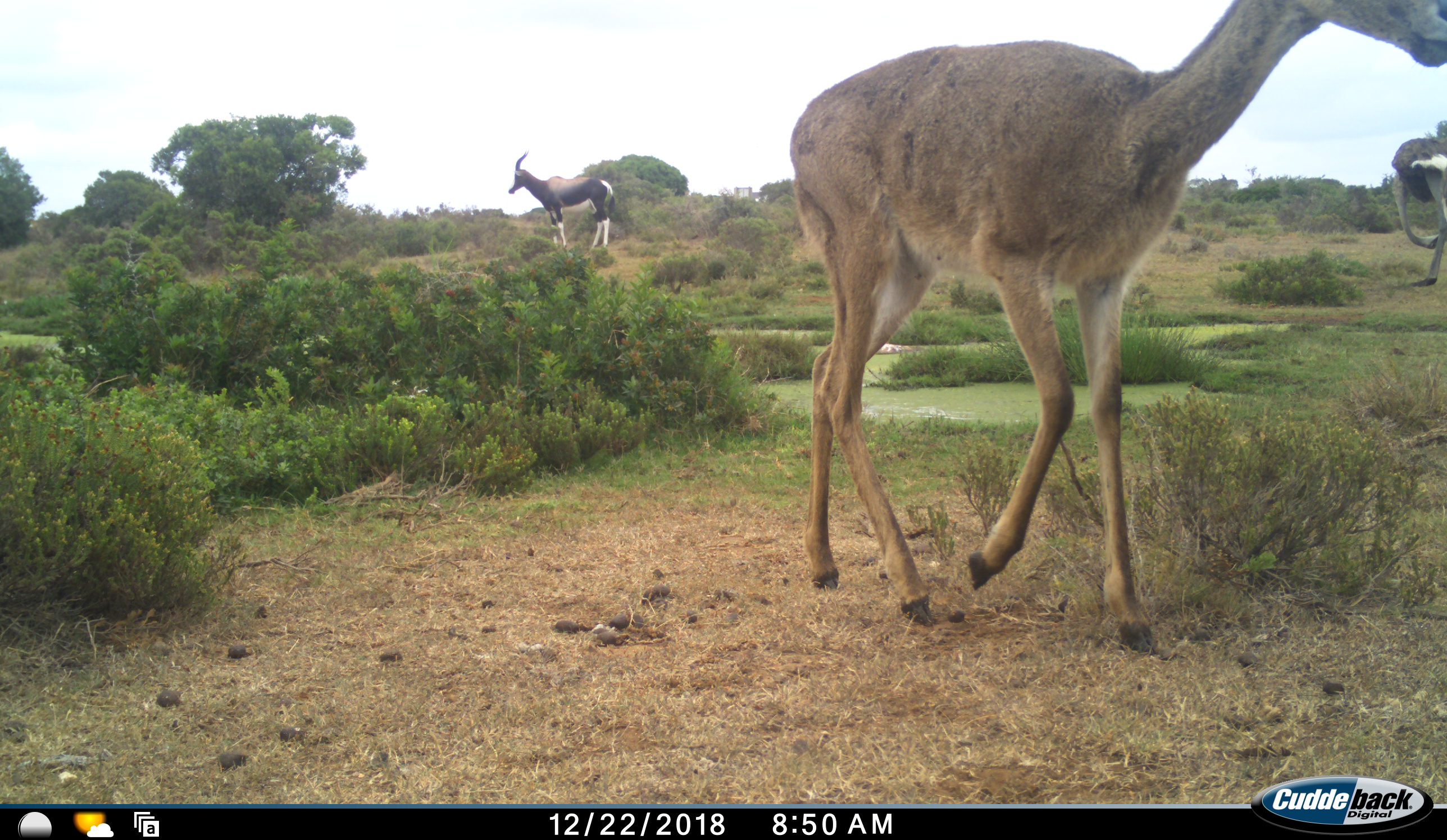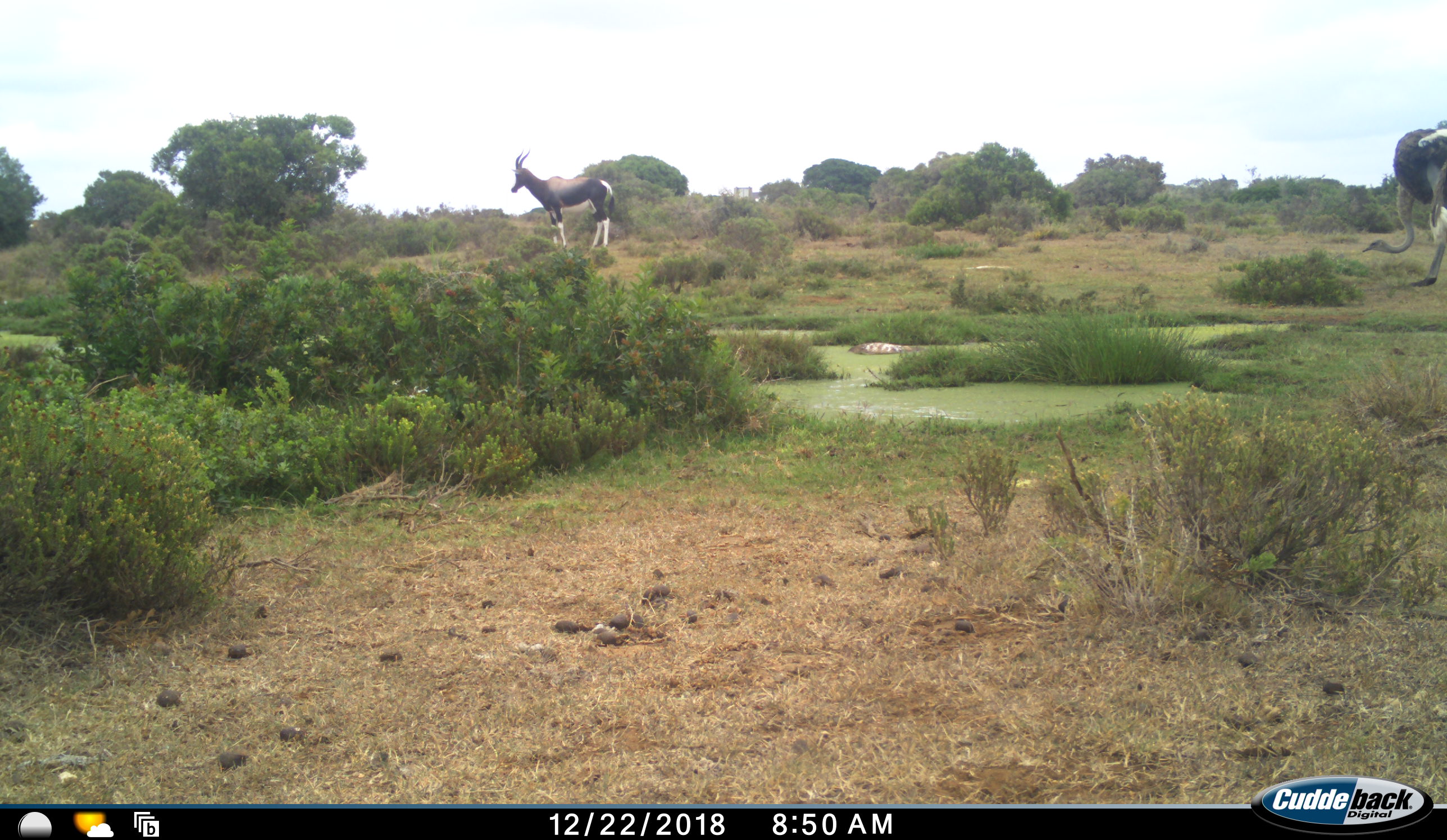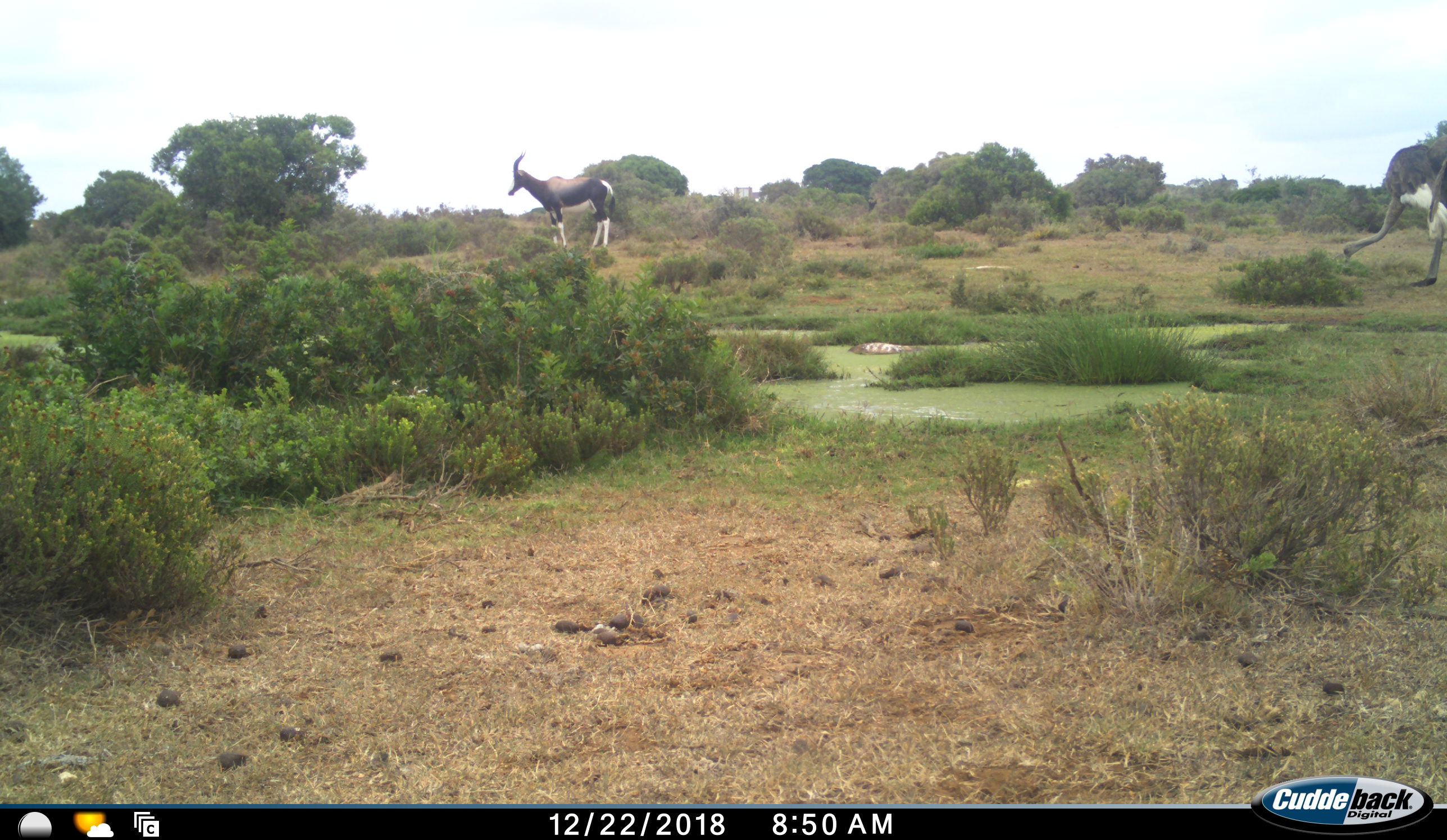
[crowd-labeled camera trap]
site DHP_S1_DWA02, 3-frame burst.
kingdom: Animalia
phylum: Chordata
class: Mammalia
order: Artiodactyla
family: Bovidae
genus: Damaliscus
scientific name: Damaliscus pygargus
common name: bontebok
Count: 1.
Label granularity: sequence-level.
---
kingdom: Animalia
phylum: Chordata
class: Aves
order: Struthioniformes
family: Struthionidae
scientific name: Struthionidae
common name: ostrich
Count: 1.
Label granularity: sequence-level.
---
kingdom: Animalia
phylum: Chordata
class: Mammalia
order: Artiodactyla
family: Bovidae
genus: Pelea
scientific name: Pelea capreolus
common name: grey rhebok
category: rhebokgrey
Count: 1.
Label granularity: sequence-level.